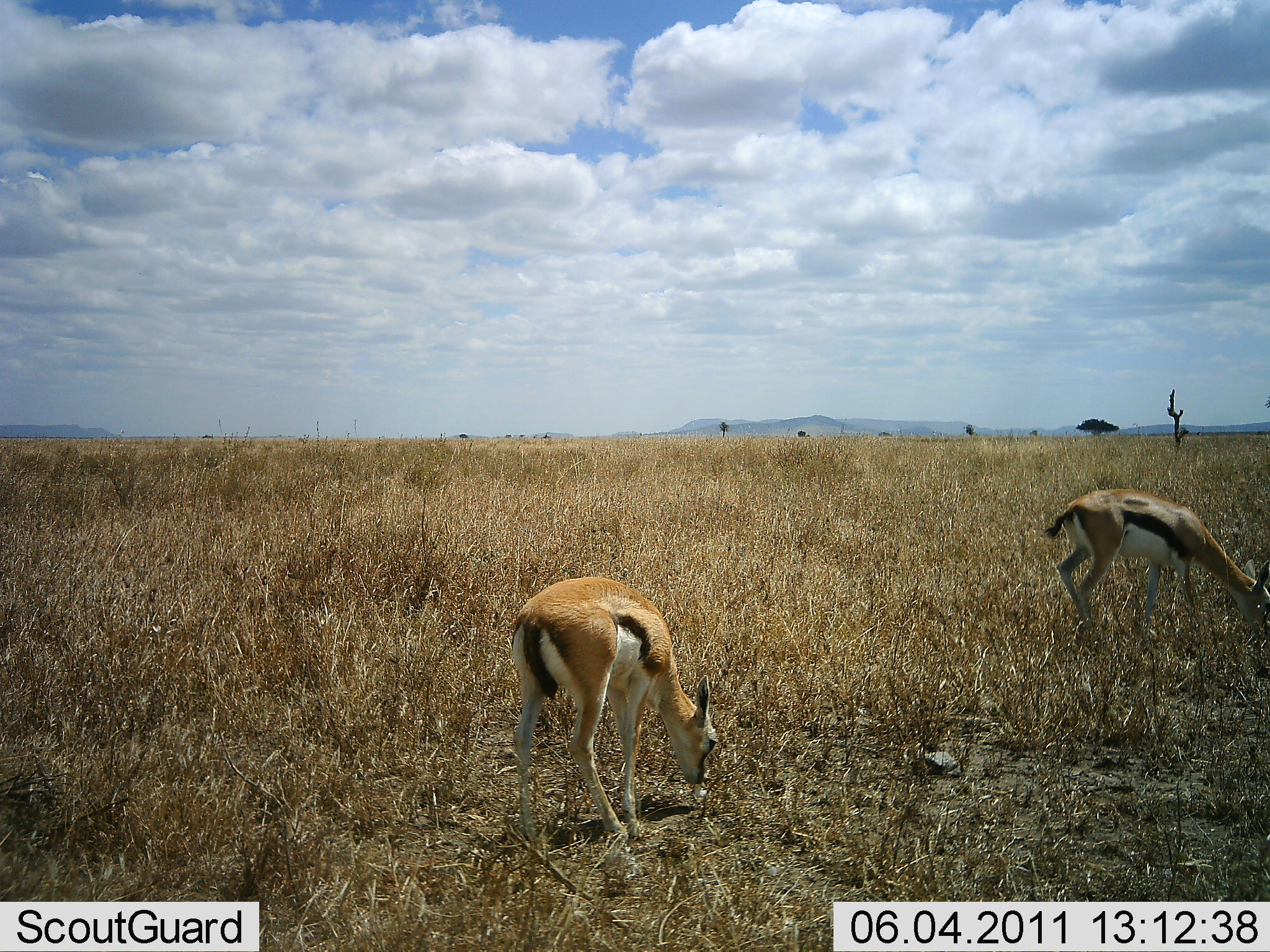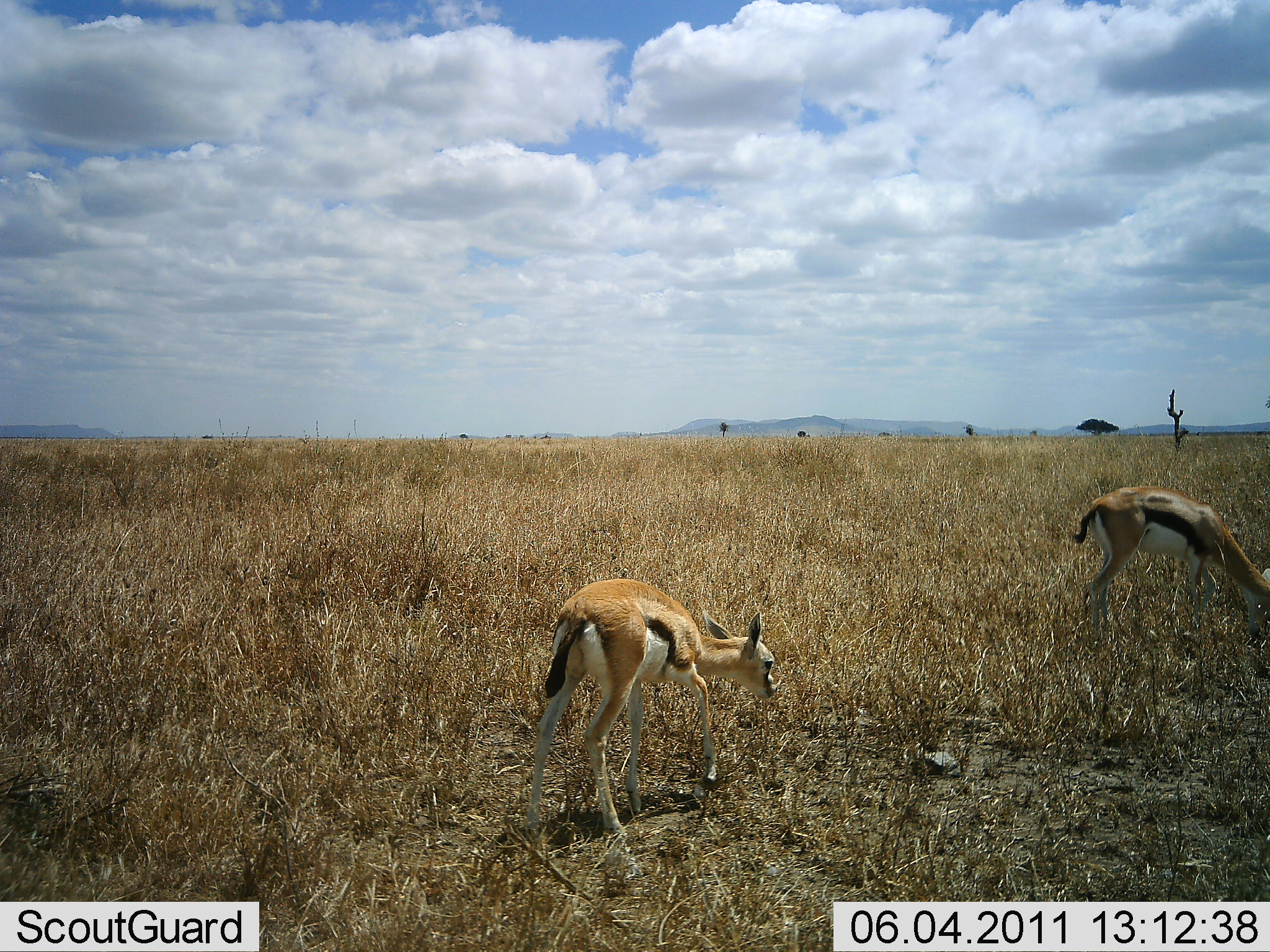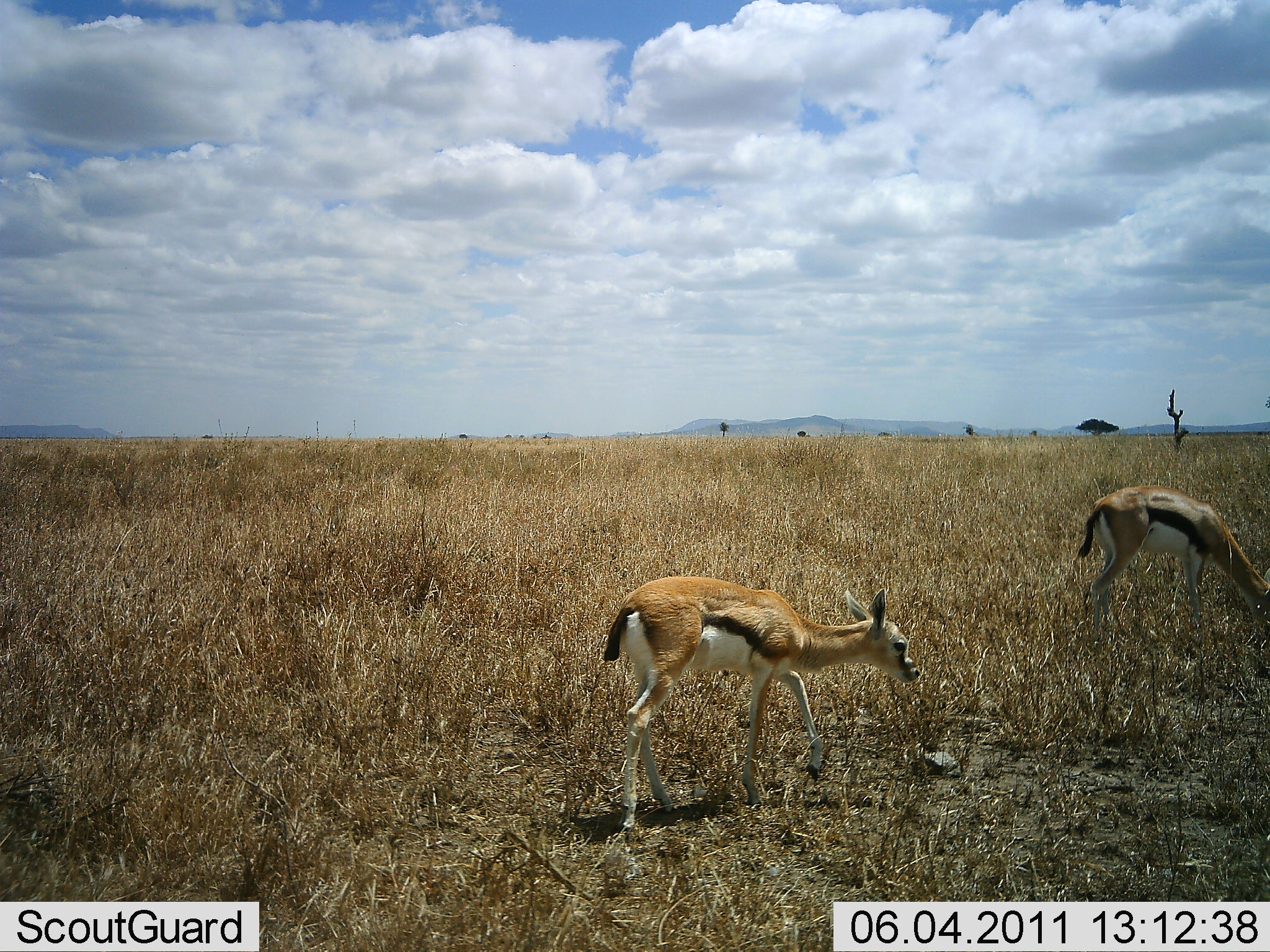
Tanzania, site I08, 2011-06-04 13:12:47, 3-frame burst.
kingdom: Animalia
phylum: Chordata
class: Mammalia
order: Artiodactyla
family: Bovidae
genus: Eudorcas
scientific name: Eudorcas thomsonii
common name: thomson's gazelle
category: gazellethomsons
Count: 2.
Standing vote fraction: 33%.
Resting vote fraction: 0%.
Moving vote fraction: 58%.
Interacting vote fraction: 0%.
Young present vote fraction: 17%.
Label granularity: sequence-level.